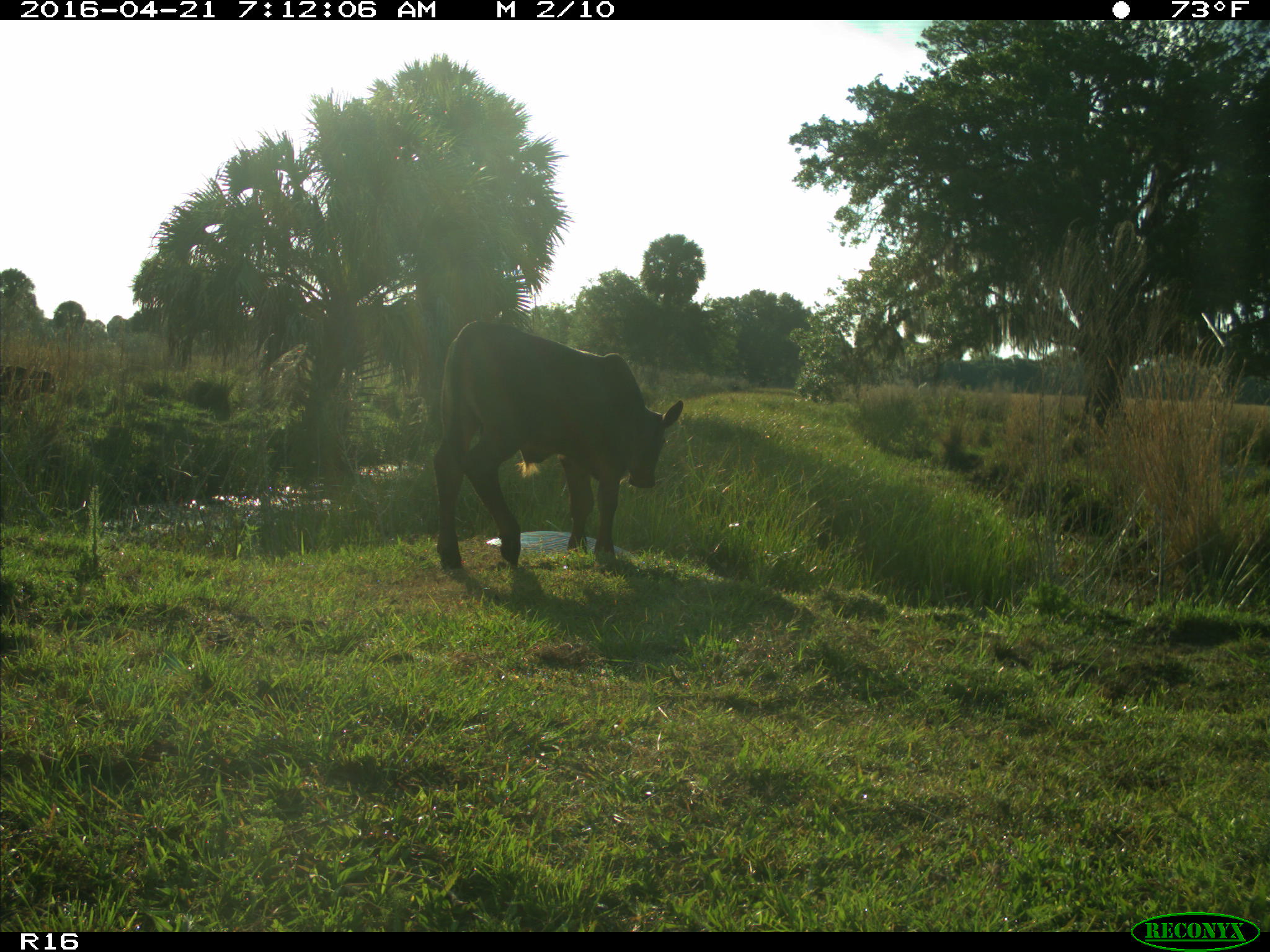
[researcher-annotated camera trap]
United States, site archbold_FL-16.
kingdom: Animalia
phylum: Chordata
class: Mammalia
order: Artiodactyla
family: Bovidae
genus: Bos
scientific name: Bos taurus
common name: domestic cow